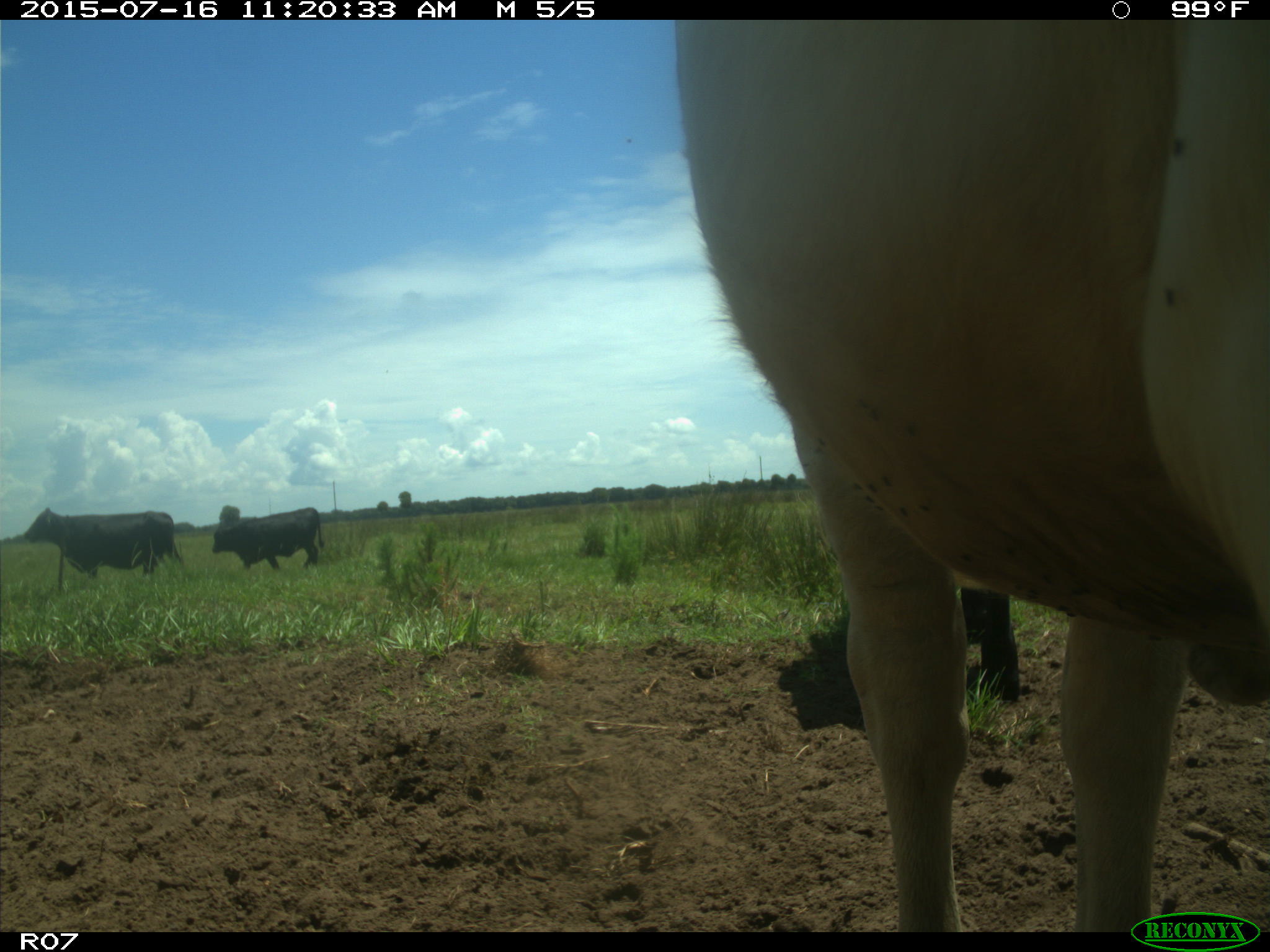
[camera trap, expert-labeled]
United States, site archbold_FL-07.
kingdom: Animalia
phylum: Chordata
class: Mammalia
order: Artiodactyla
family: Bovidae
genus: Bos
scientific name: Bos taurus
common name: domestic cow